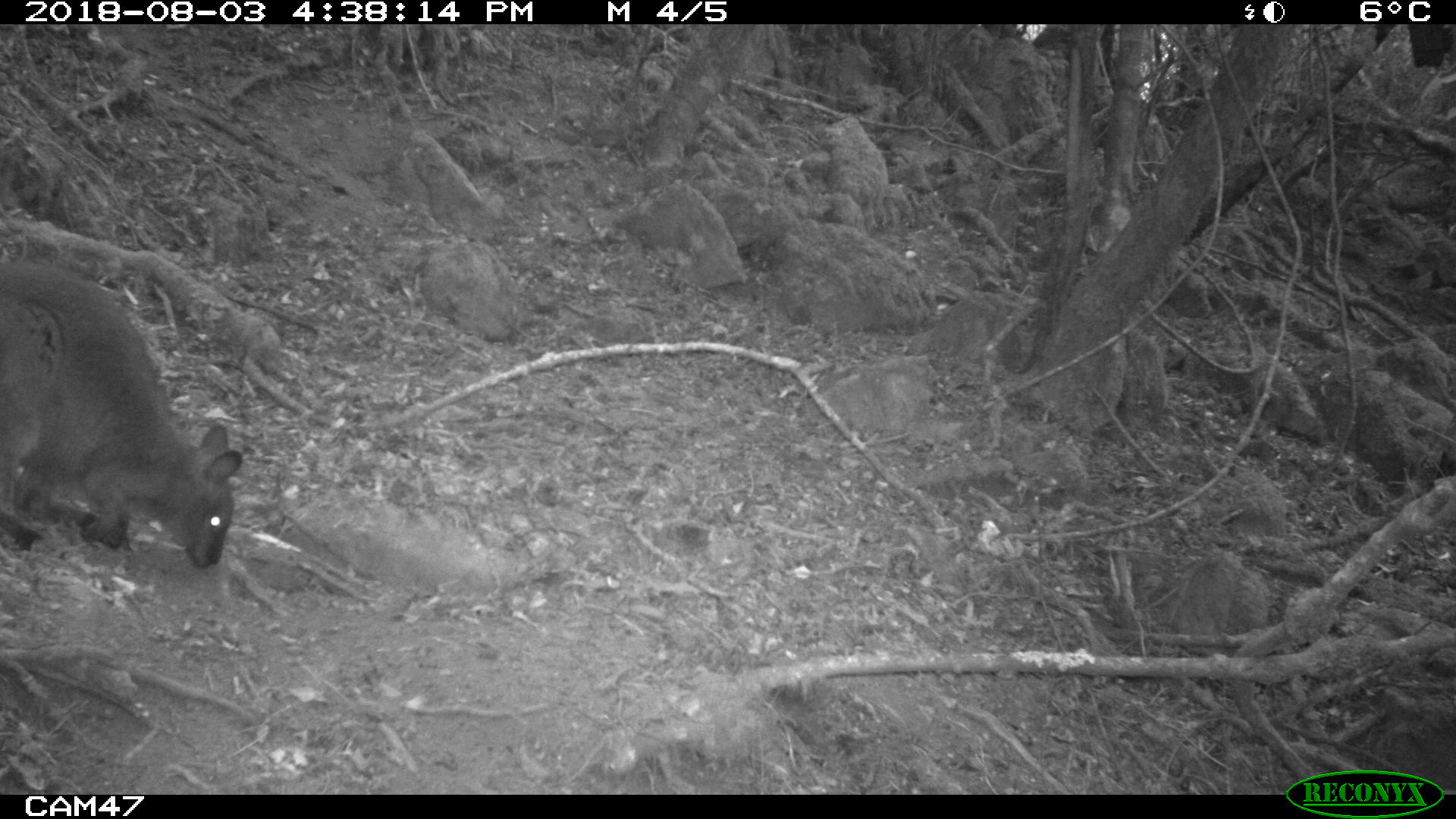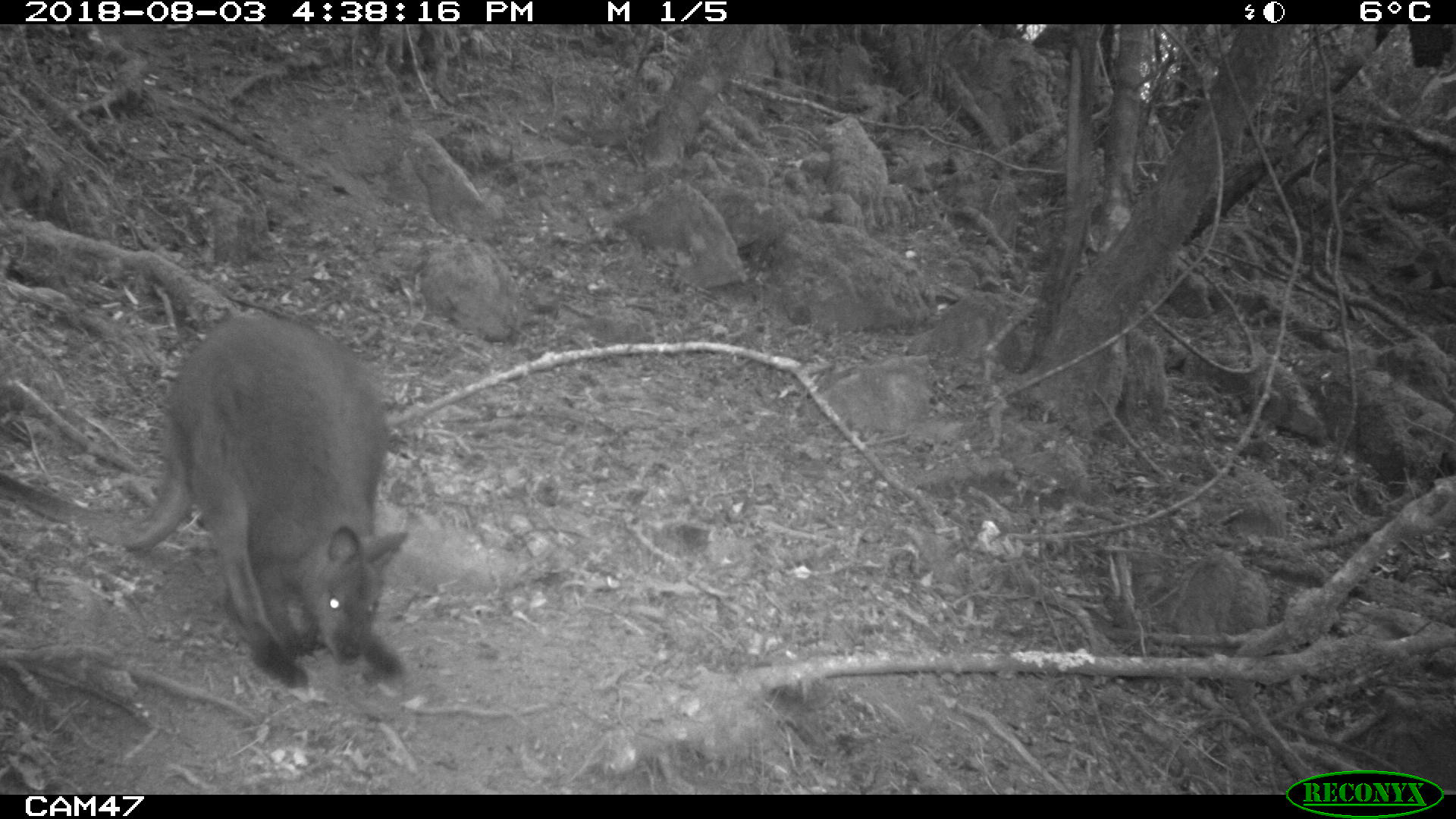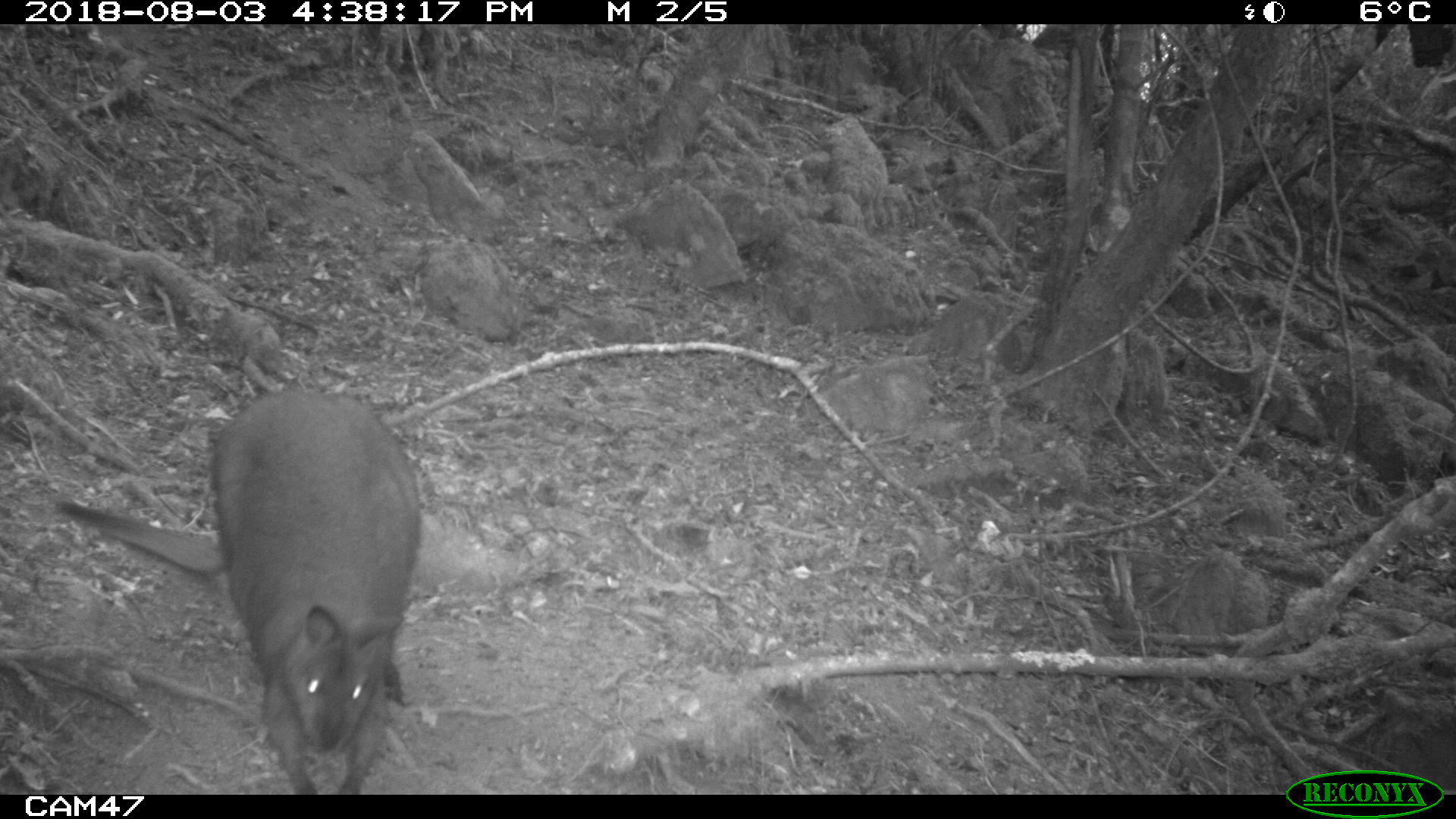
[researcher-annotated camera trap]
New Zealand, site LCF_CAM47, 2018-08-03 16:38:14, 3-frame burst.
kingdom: Animalia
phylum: Chordata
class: Mammalia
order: Diprotodontia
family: Macropodidae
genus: Notamacropus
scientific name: Notamacropus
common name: wallaby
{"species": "wallaby (Notamacropus)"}